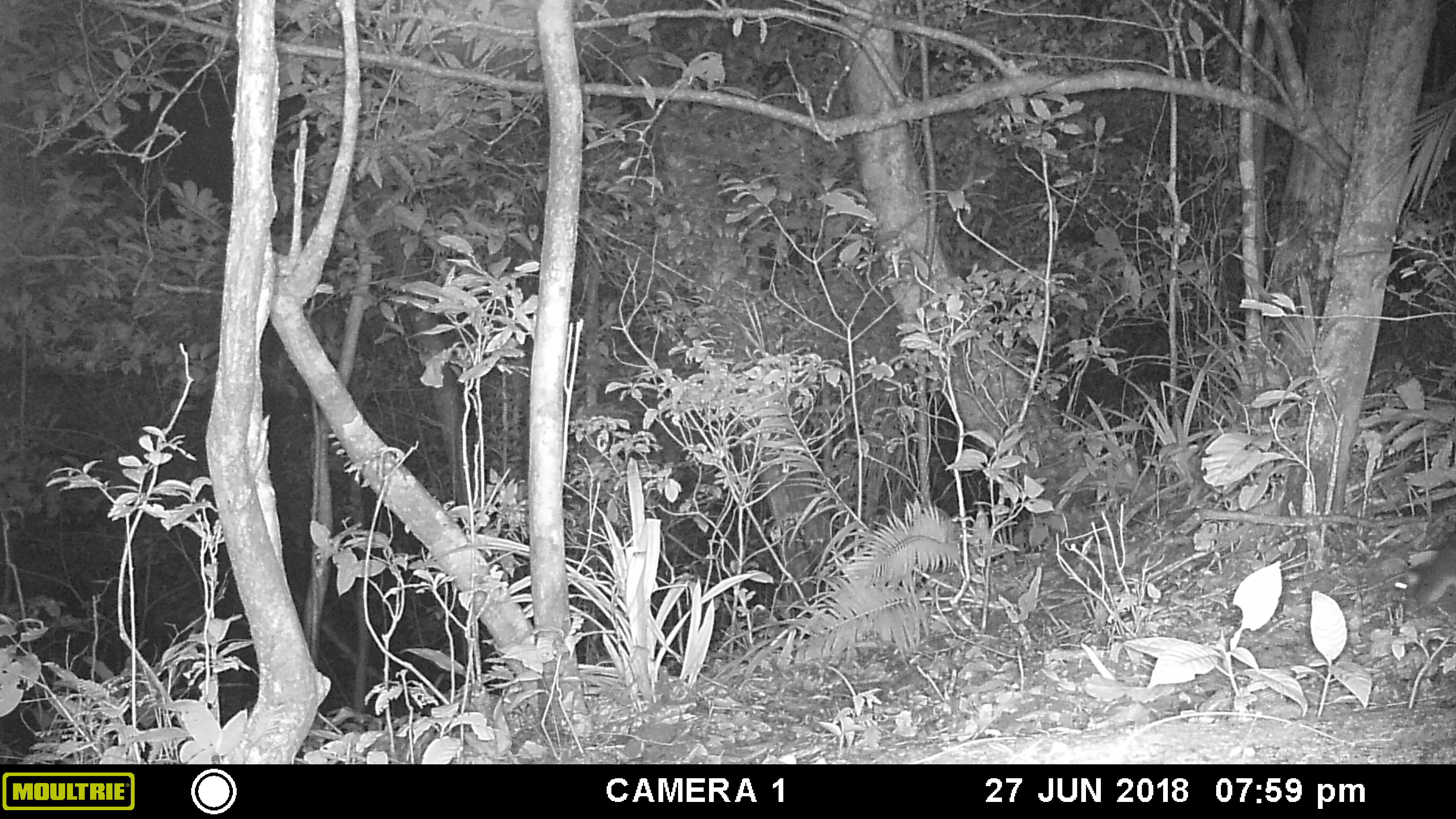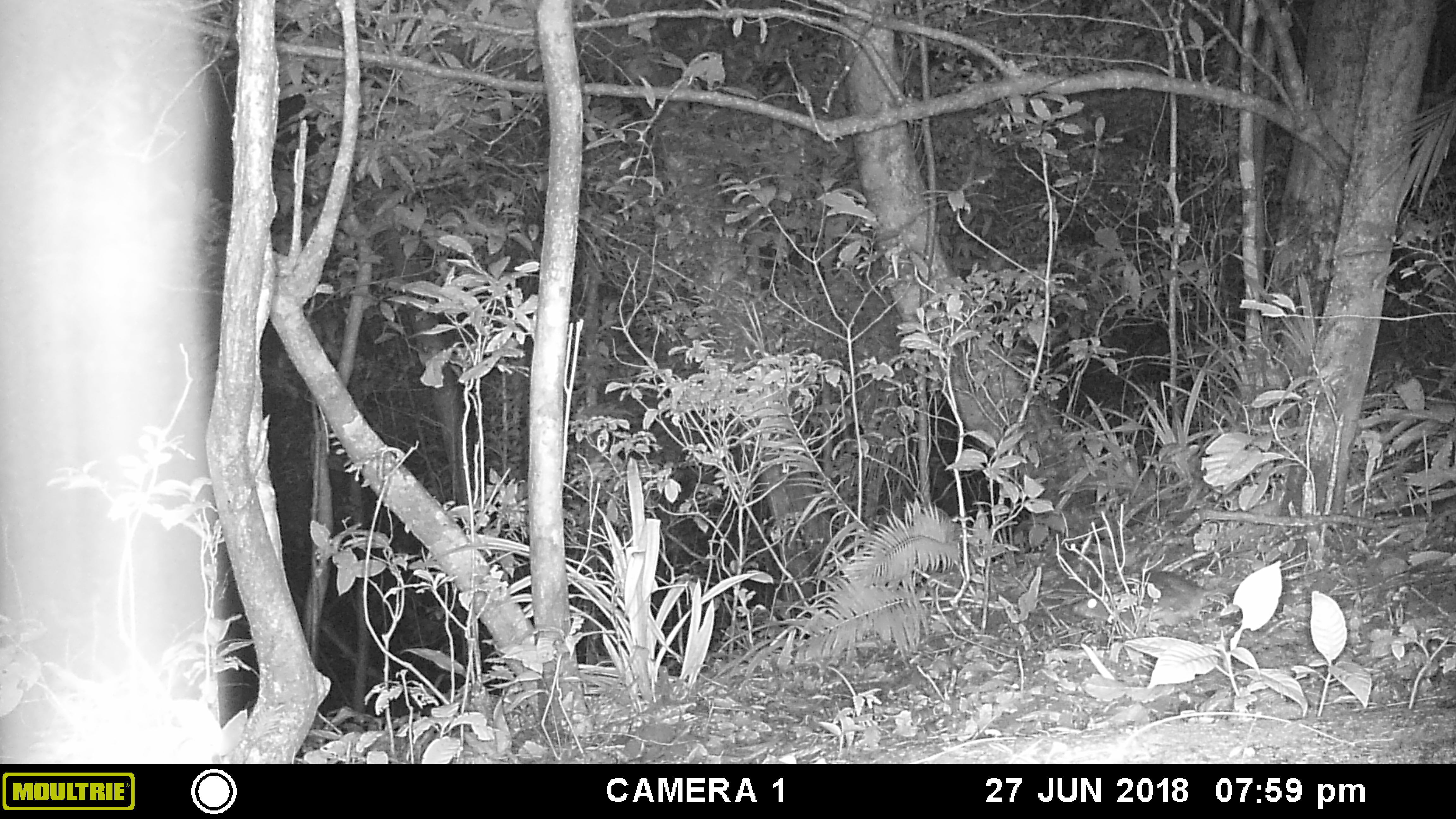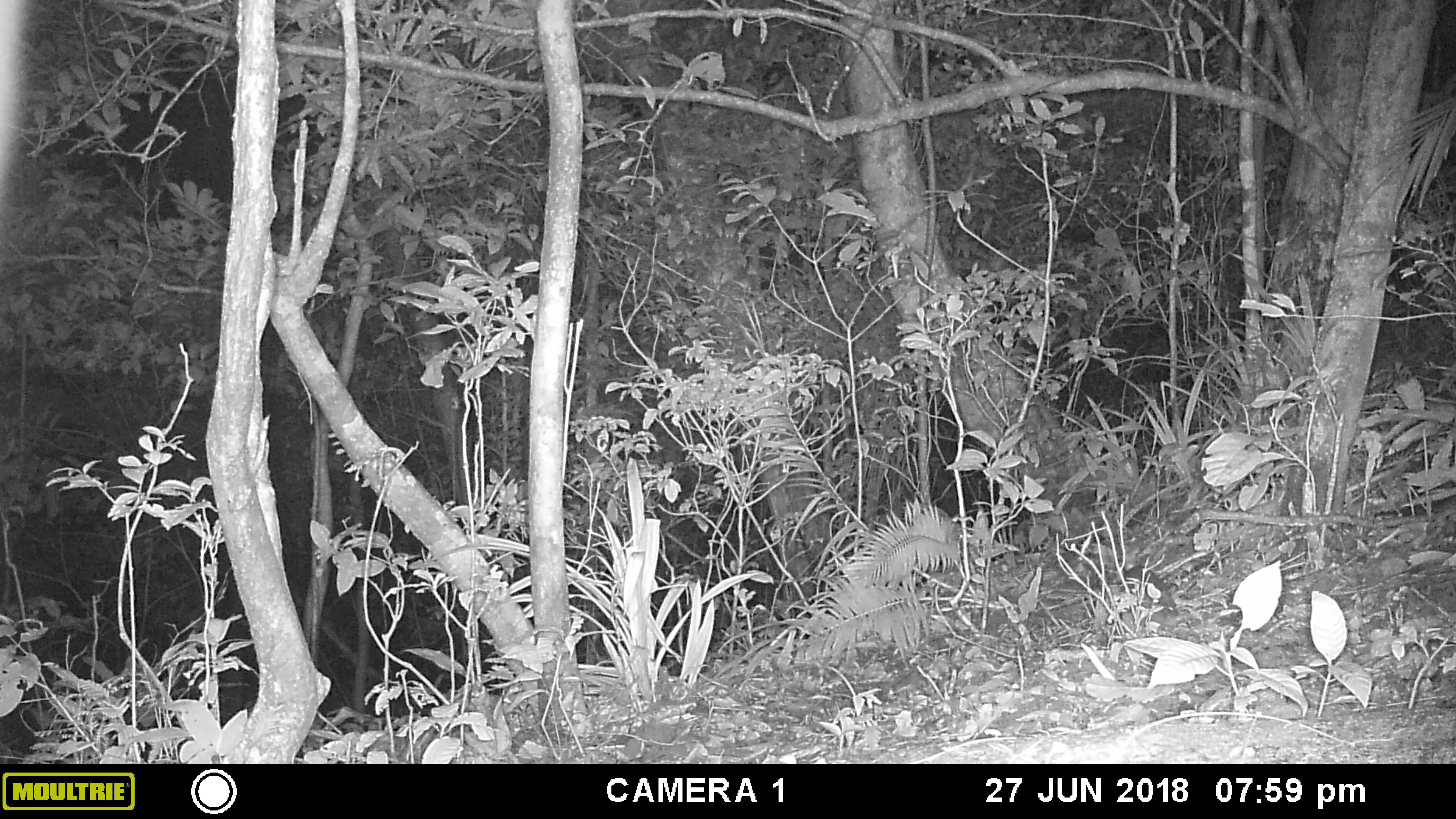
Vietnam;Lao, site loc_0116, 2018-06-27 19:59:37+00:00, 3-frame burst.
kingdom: Animalia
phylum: Chordata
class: Mammalia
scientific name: Mammalia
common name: mammal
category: unidentified small mammal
Unidentified small mammal (mammal) (Mammalia). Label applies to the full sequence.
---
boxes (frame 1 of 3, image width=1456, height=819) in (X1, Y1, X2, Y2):
unidentified small mammal: (1396, 535, 1456, 605)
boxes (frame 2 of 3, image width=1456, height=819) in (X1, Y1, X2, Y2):
unidentified small mammal: (1072, 570, 1235, 627)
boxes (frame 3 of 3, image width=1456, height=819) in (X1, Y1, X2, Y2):
unidentified small mammal: (1119, 565, 1178, 615)